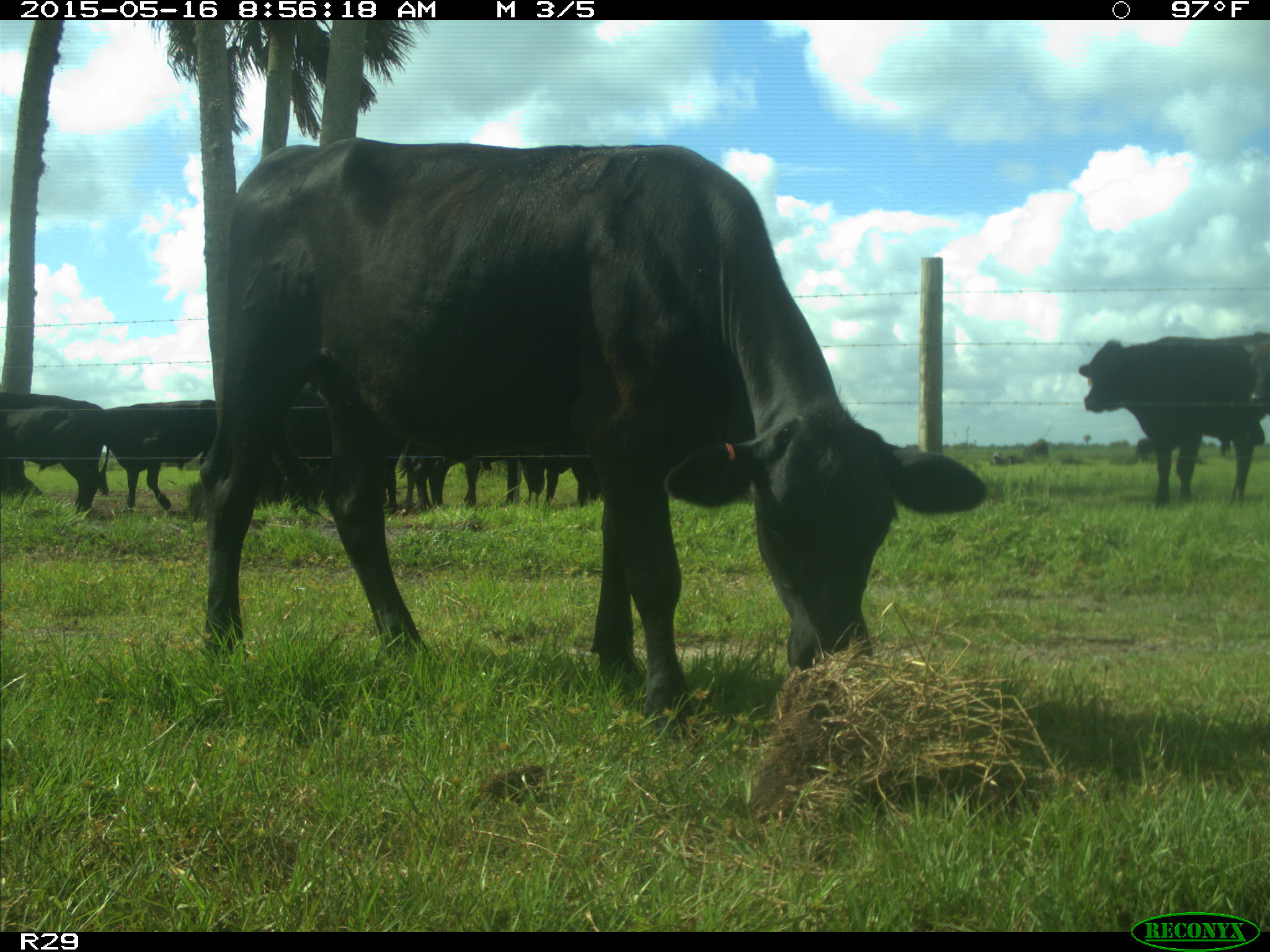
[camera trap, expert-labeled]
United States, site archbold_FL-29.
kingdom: Animalia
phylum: Chordata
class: Mammalia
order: Artiodactyla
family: Bovidae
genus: Bos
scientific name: Bos taurus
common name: domestic cow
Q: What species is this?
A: Bos taurus (domestic cow).